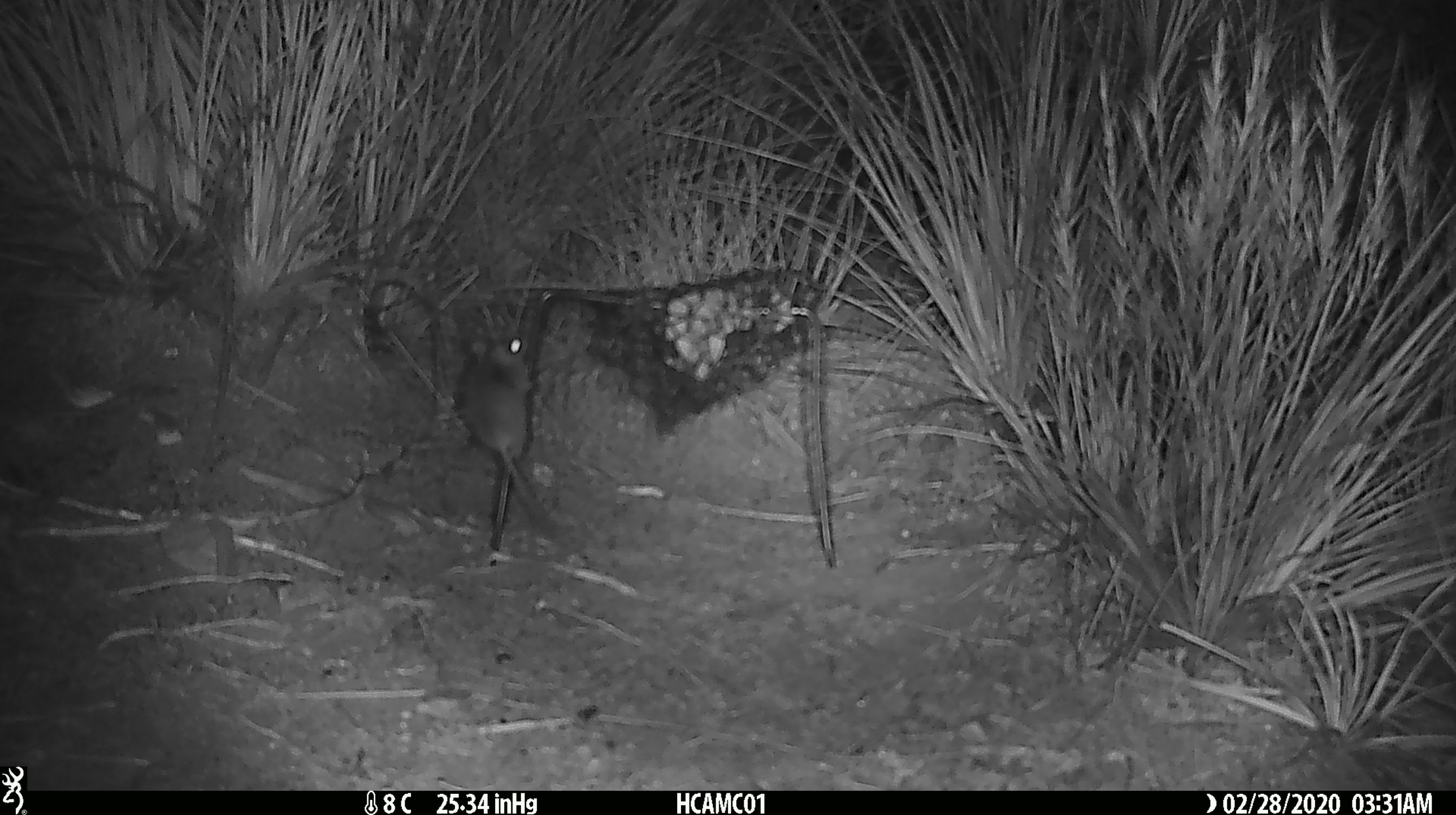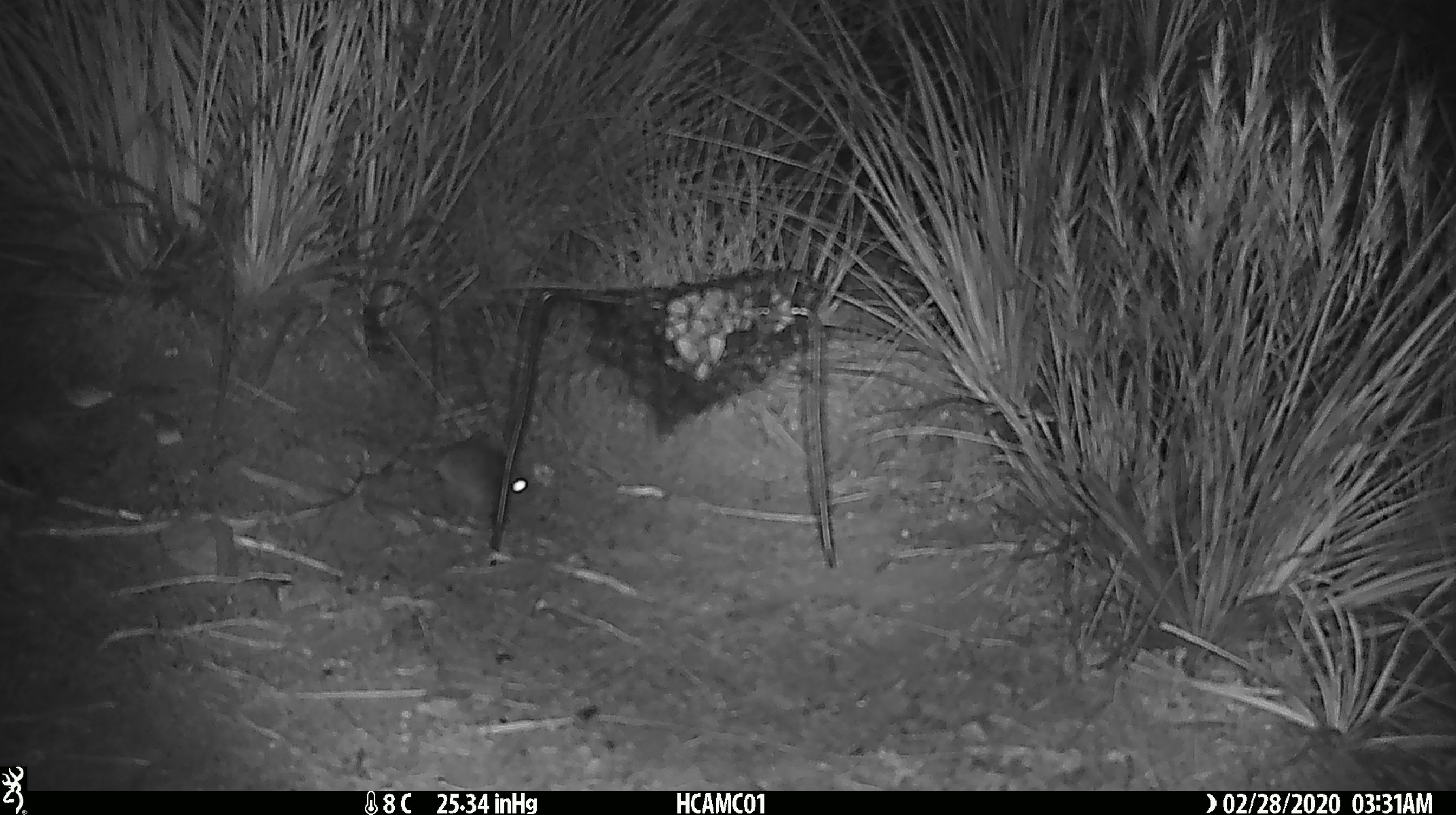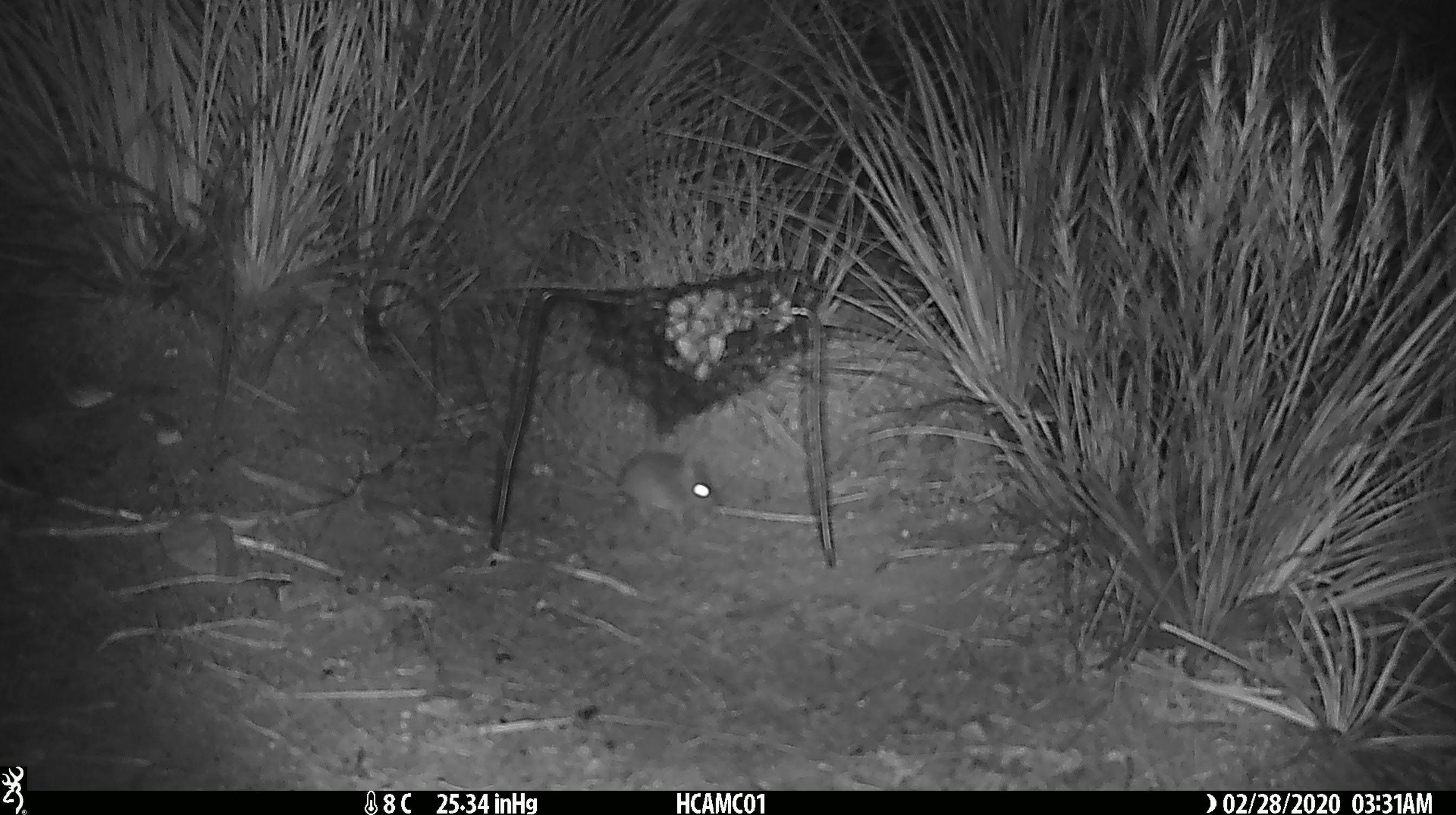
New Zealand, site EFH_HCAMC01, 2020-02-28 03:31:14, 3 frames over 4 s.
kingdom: Animalia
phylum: Chordata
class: Mammalia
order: Rodentia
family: Muridae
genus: Mus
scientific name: Mus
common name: mouse